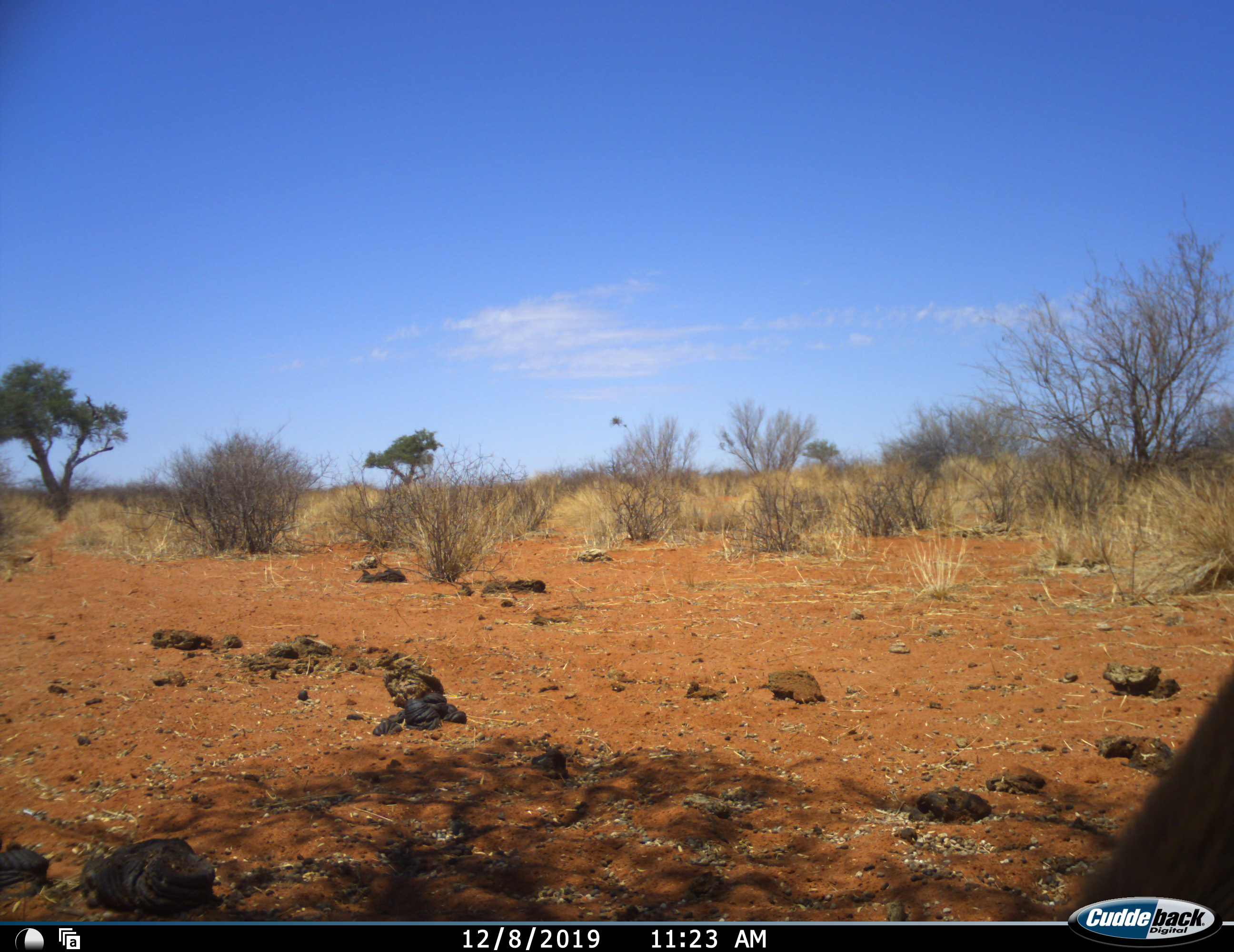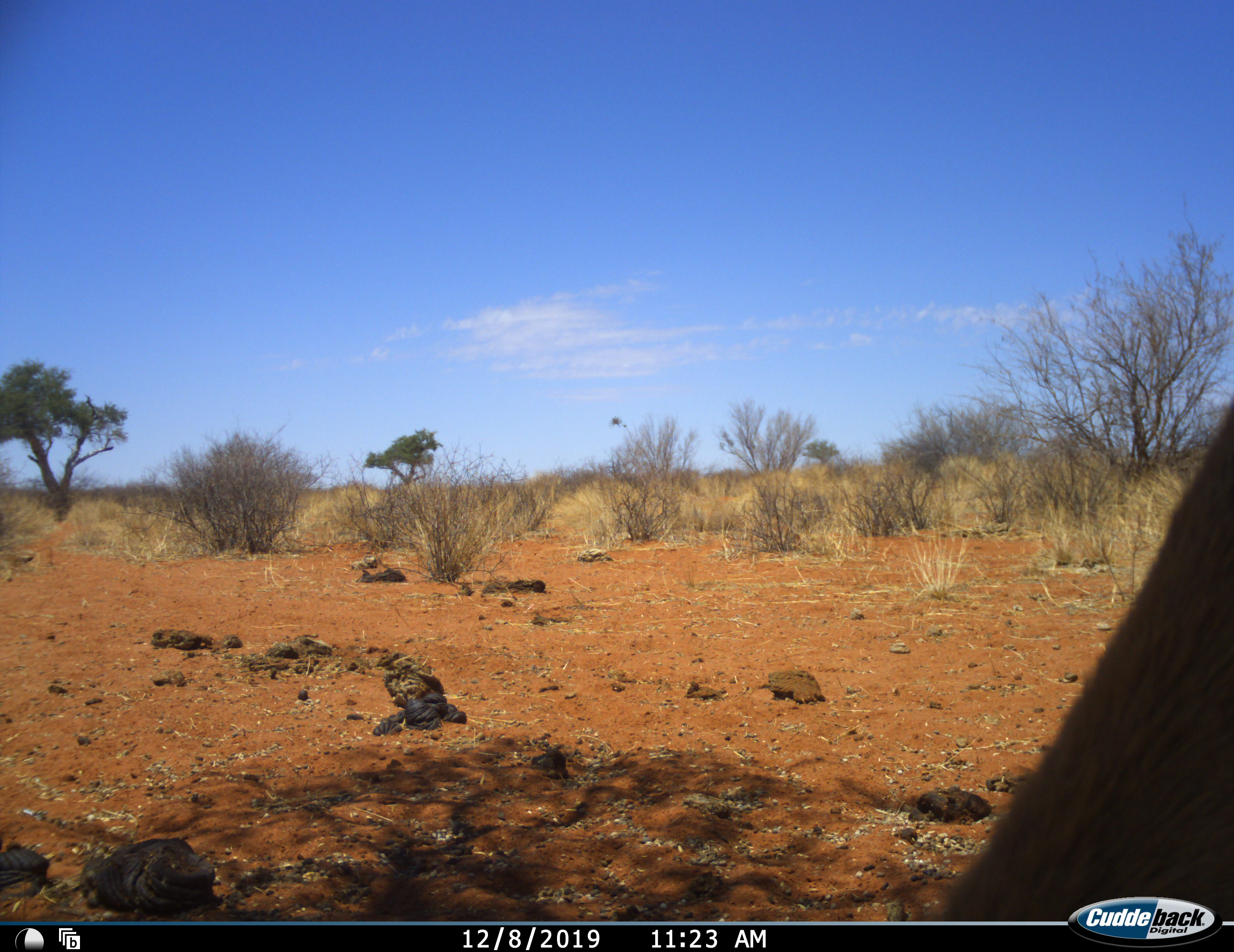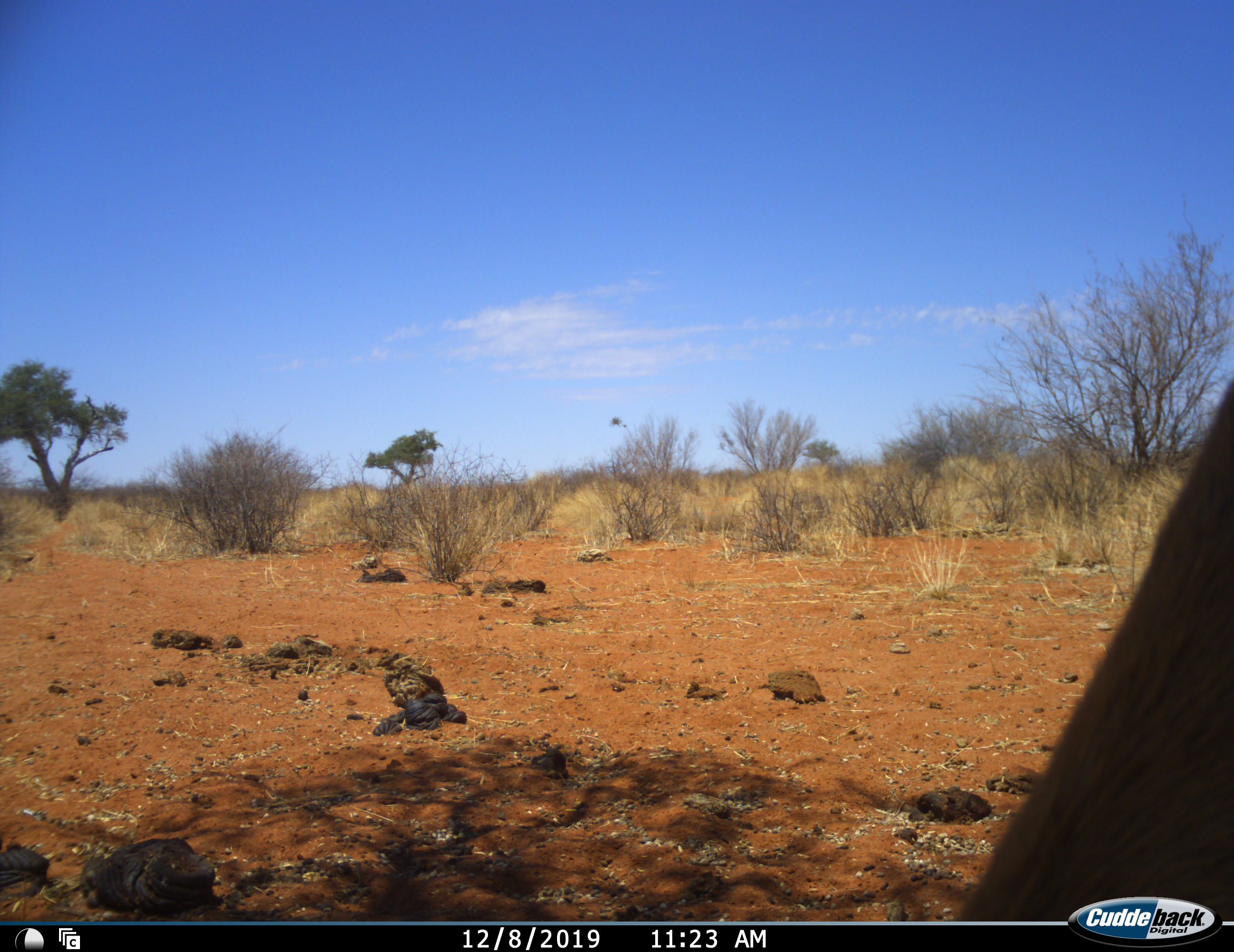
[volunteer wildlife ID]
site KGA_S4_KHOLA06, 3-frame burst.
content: unidentified animal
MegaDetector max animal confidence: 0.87